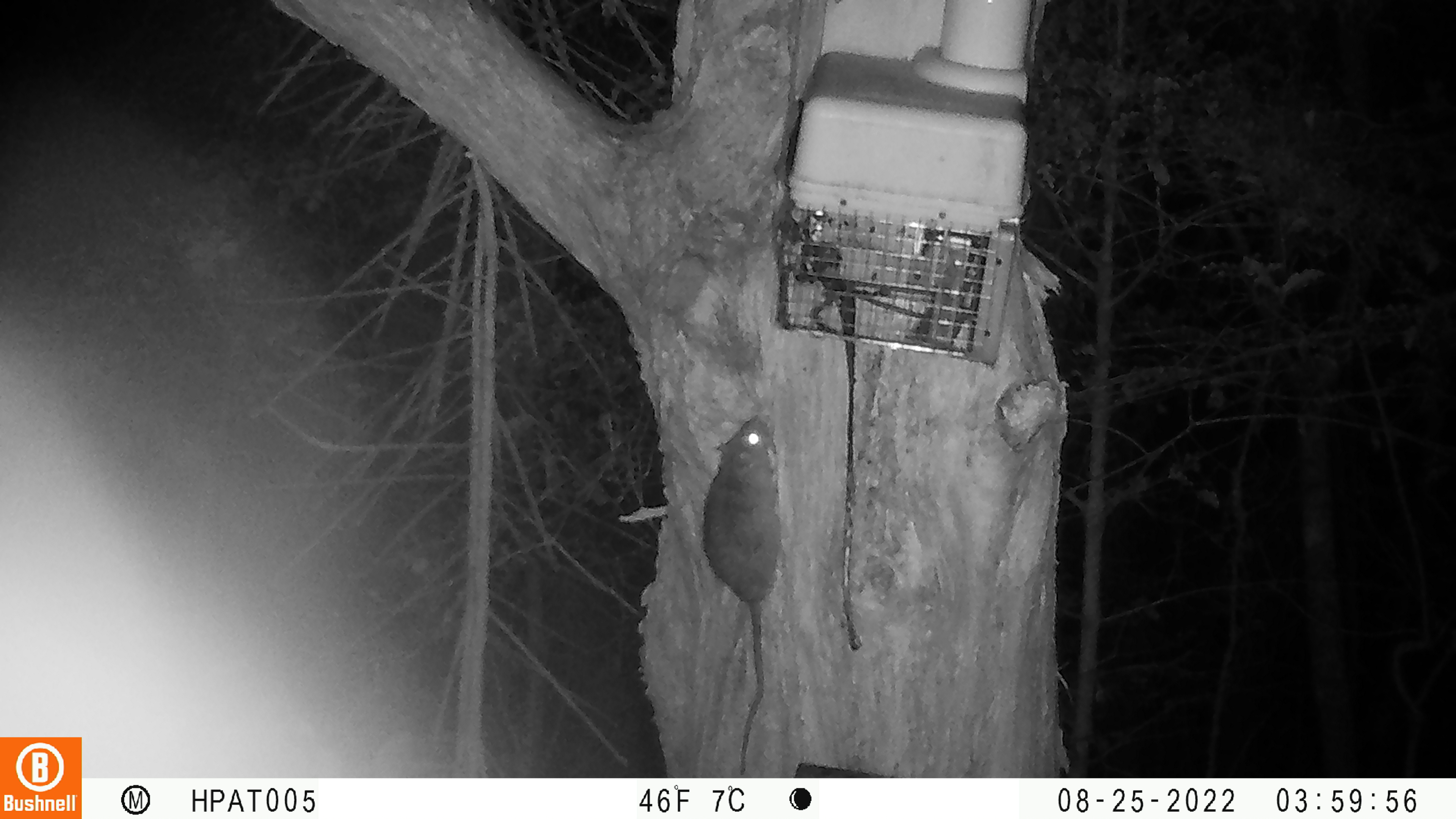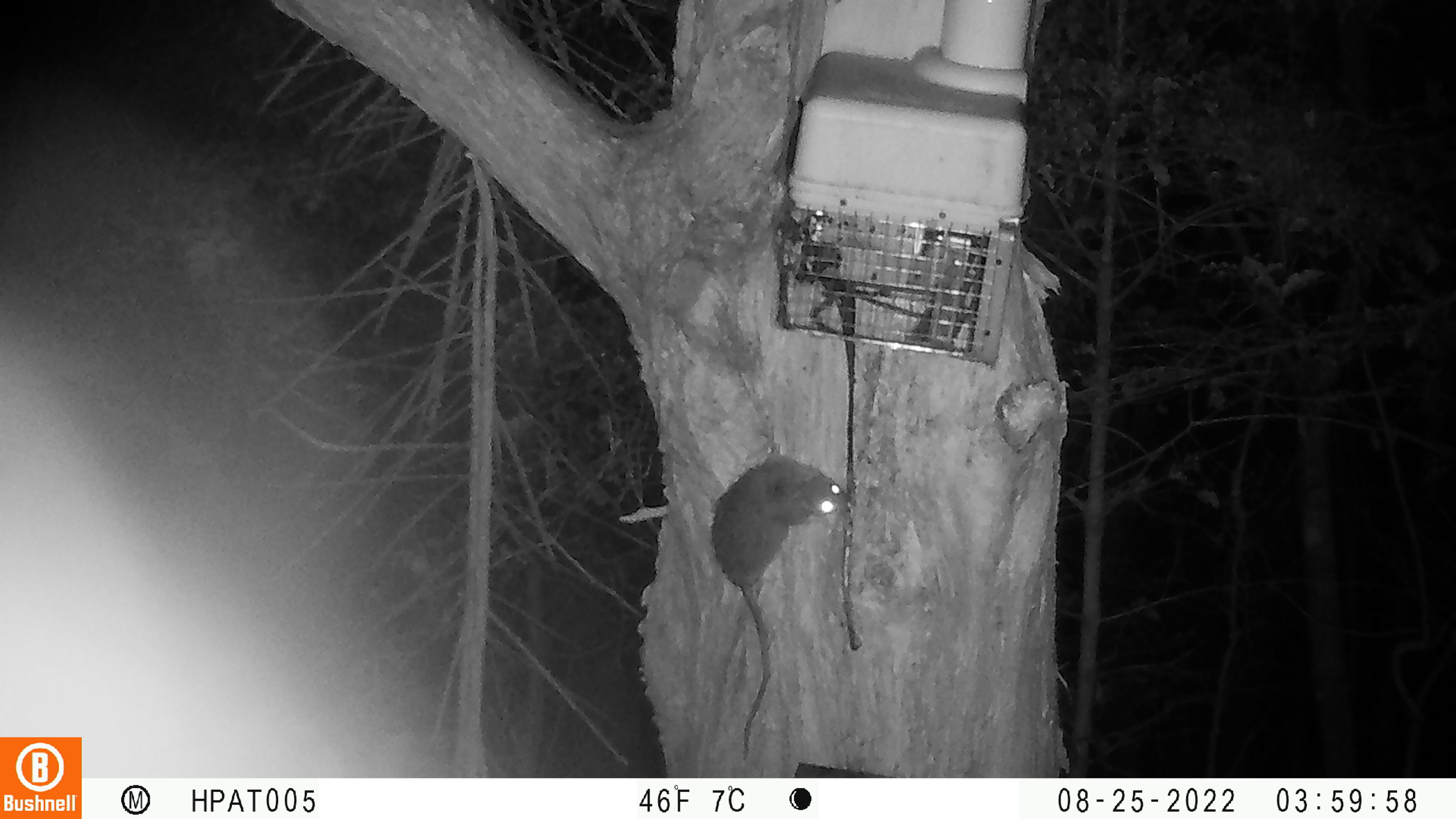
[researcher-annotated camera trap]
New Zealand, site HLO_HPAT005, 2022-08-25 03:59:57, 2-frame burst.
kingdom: Animalia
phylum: Chordata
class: Mammalia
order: Rodentia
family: Muridae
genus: Rattus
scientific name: Rattus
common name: rat